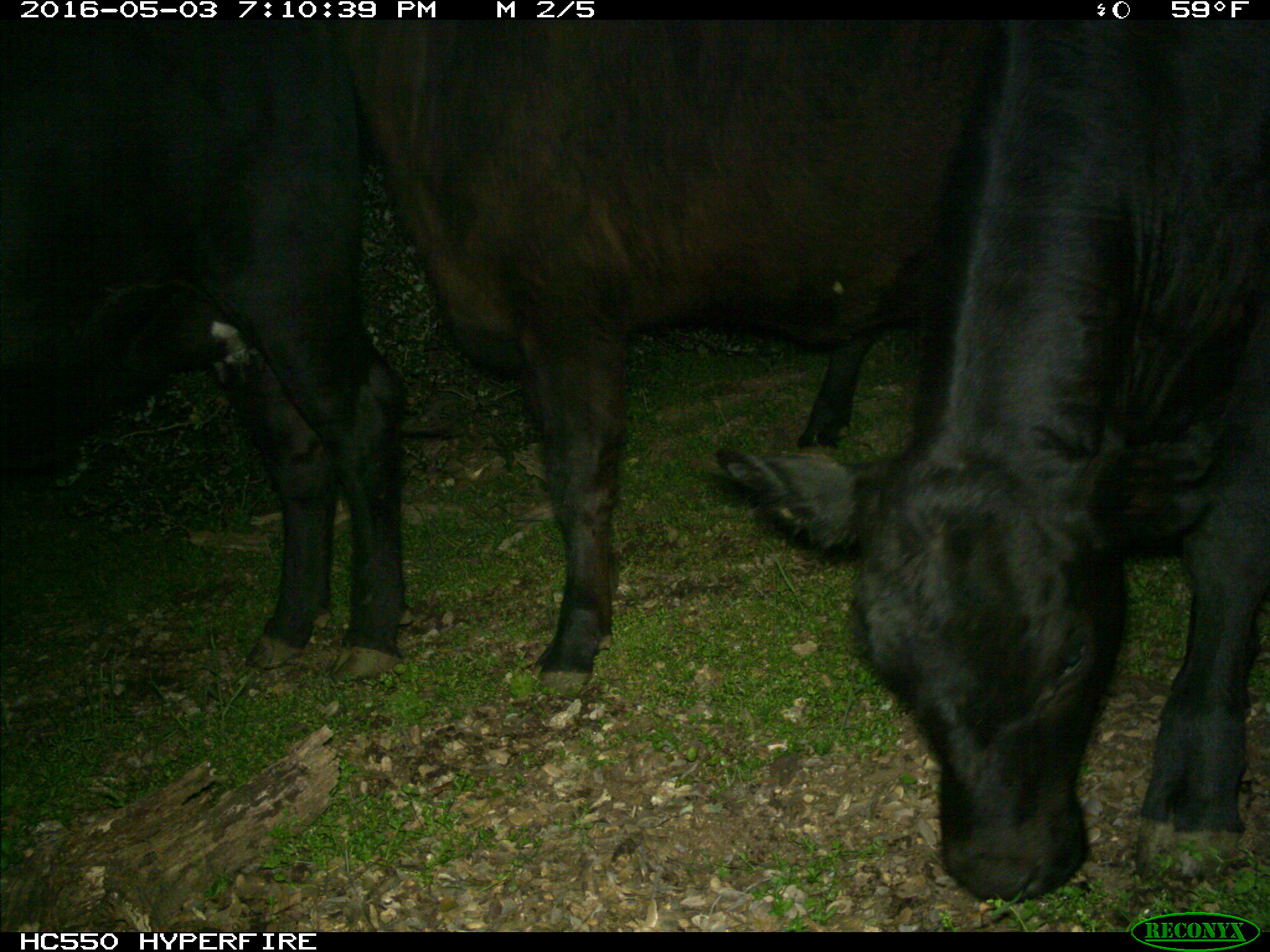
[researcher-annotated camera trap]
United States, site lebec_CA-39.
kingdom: Animalia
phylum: Chordata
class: Mammalia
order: Artiodactyla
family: Bovidae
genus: Bos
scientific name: Bos taurus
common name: domestic cow